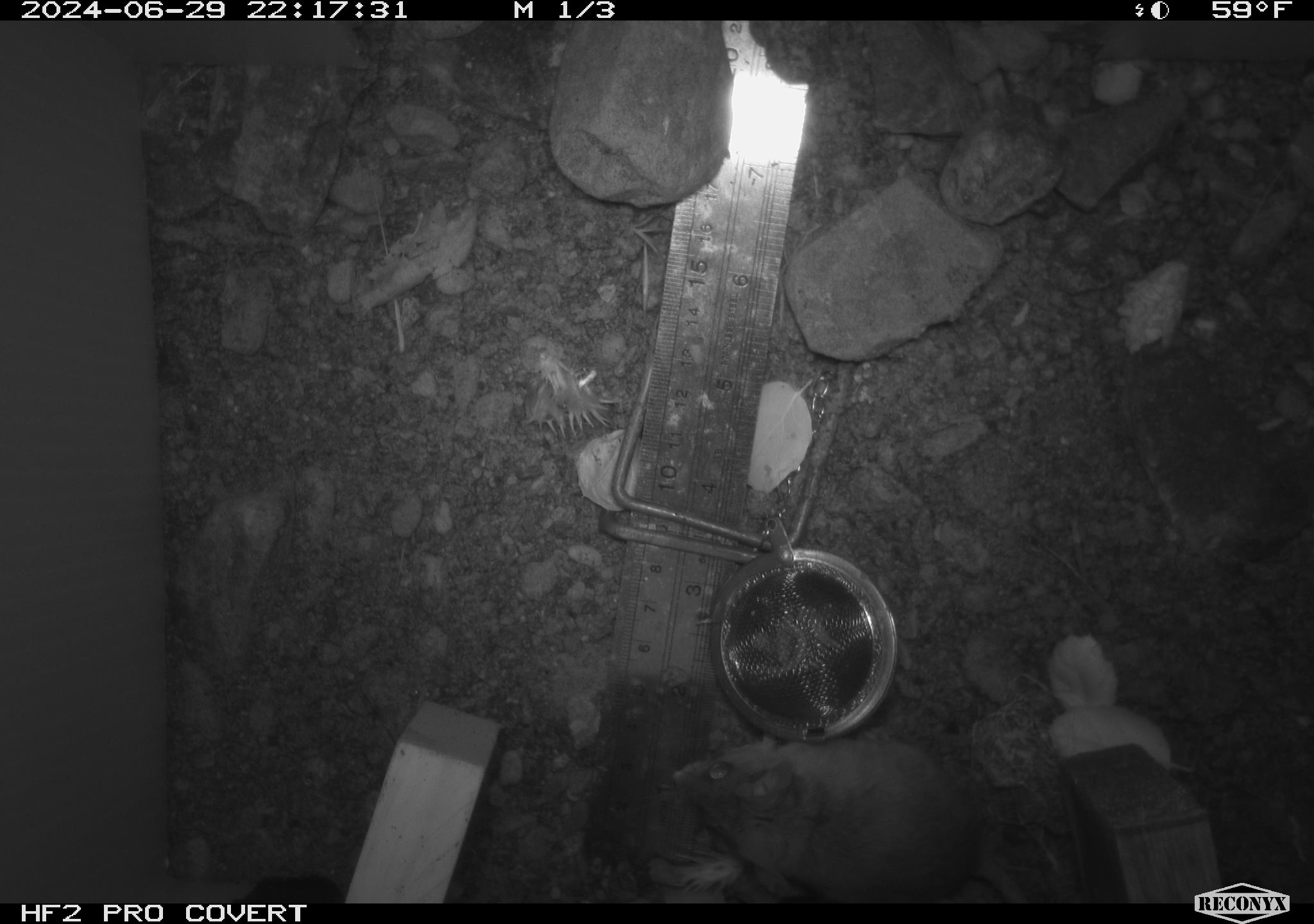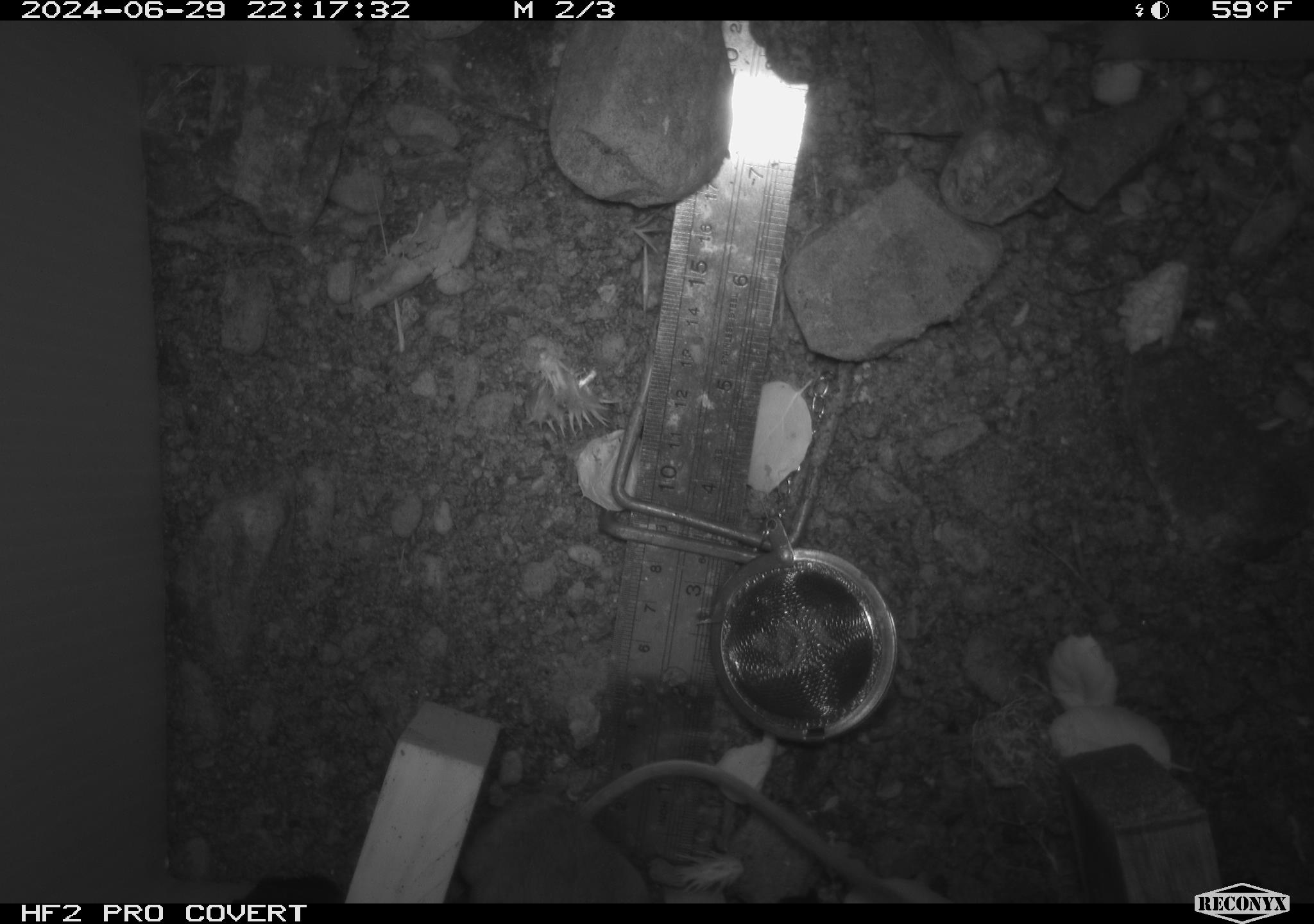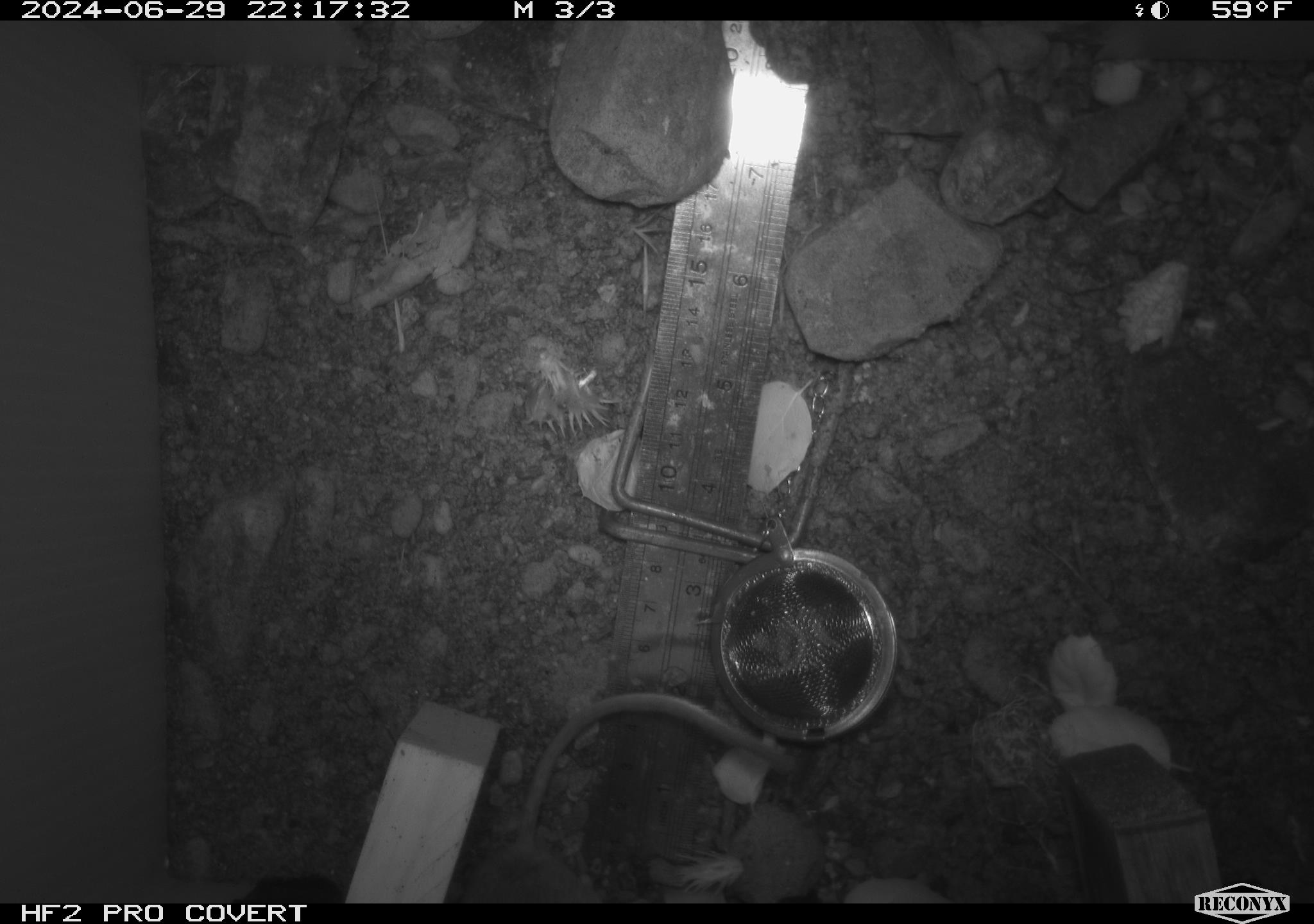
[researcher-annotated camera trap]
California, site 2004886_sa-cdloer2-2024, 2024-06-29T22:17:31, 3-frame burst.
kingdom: Animalia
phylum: Chordata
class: Mammalia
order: Rodentia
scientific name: Rodentia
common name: mouse species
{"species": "mouse species (Rodentia)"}